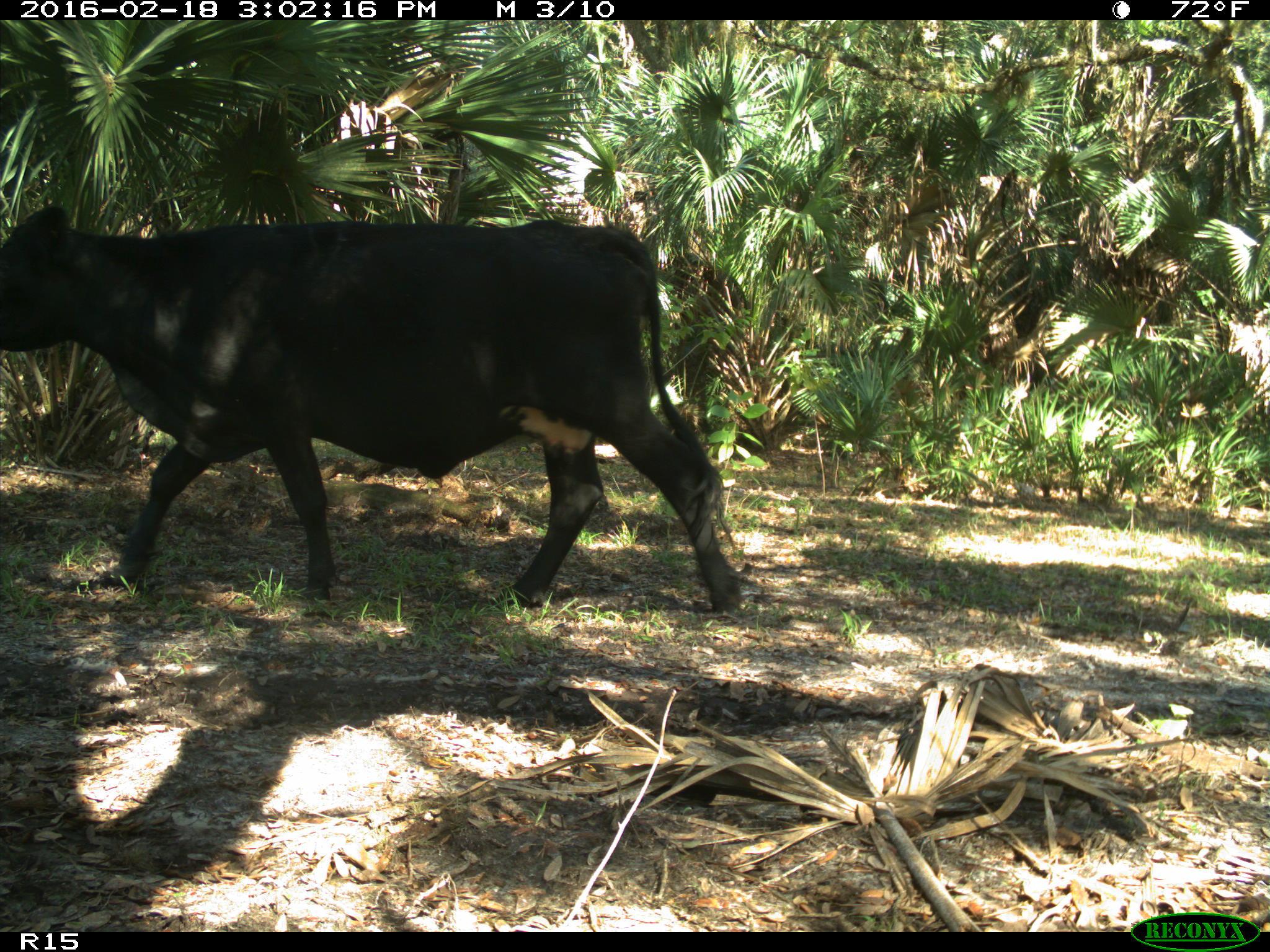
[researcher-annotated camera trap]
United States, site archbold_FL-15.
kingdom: Animalia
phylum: Chordata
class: Mammalia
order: Artiodactyla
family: Bovidae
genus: Bos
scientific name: Bos taurus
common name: domestic cow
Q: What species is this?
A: Bos taurus (domestic cow).